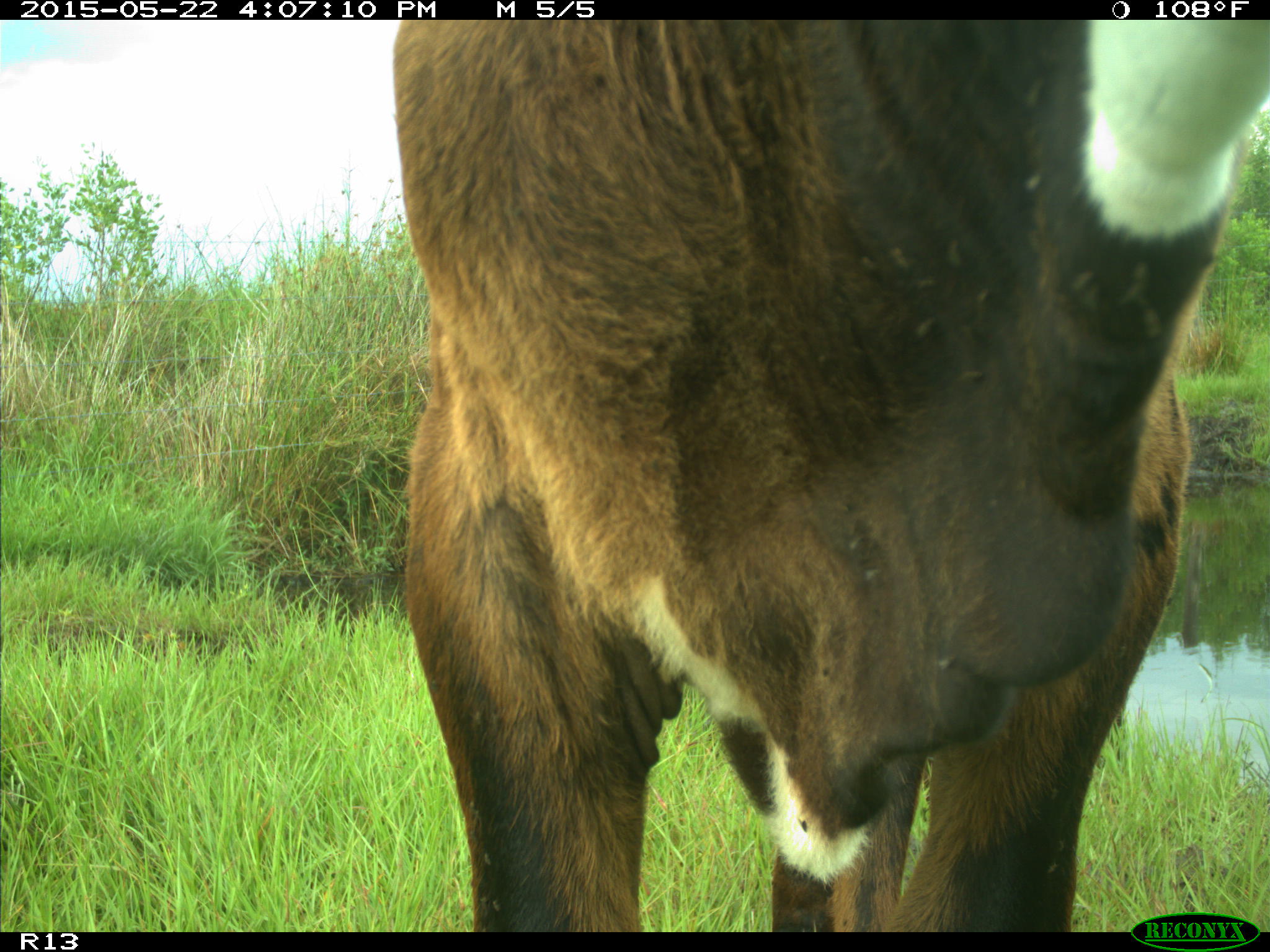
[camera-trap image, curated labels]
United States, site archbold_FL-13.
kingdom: Animalia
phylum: Chordata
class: Mammalia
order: Artiodactyla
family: Bovidae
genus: Bos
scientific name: Bos taurus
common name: domestic cow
Bos taurus (domestic cow).